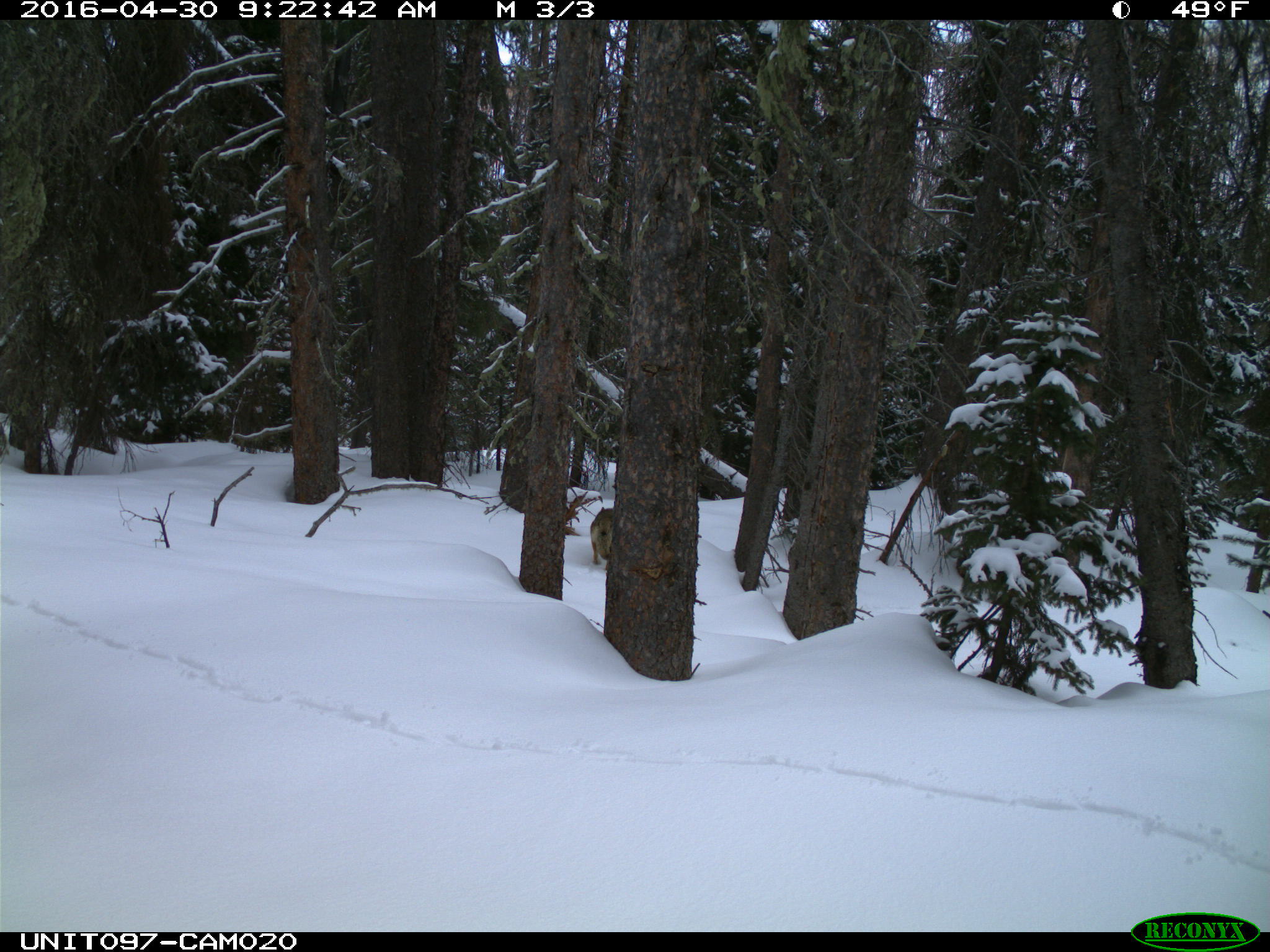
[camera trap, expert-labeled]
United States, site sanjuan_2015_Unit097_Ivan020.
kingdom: Animalia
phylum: Chordata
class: Mammalia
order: Carnivora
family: Canidae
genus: Canis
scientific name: Canis latrans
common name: coyote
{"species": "Canis latrans (coyote)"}